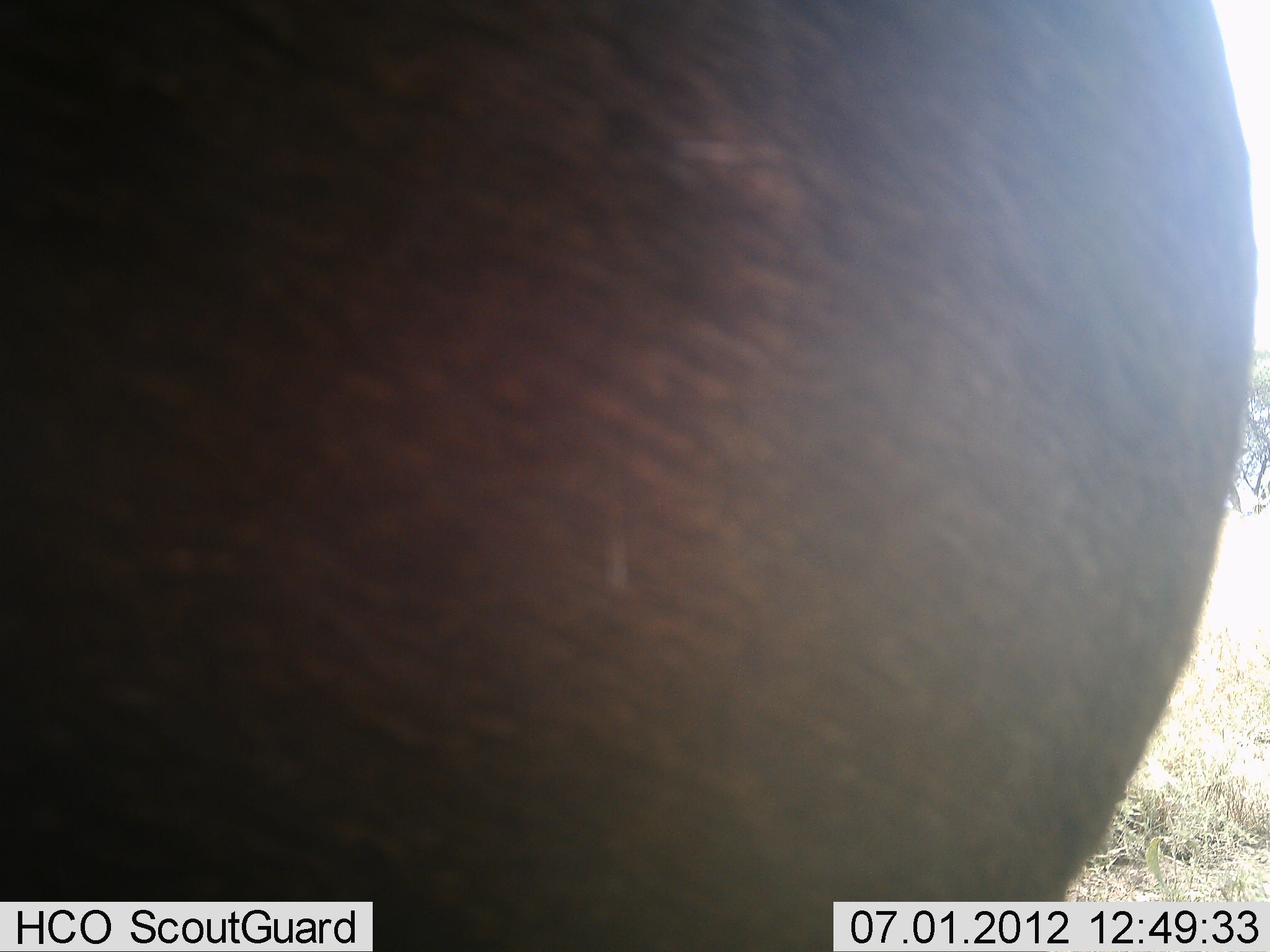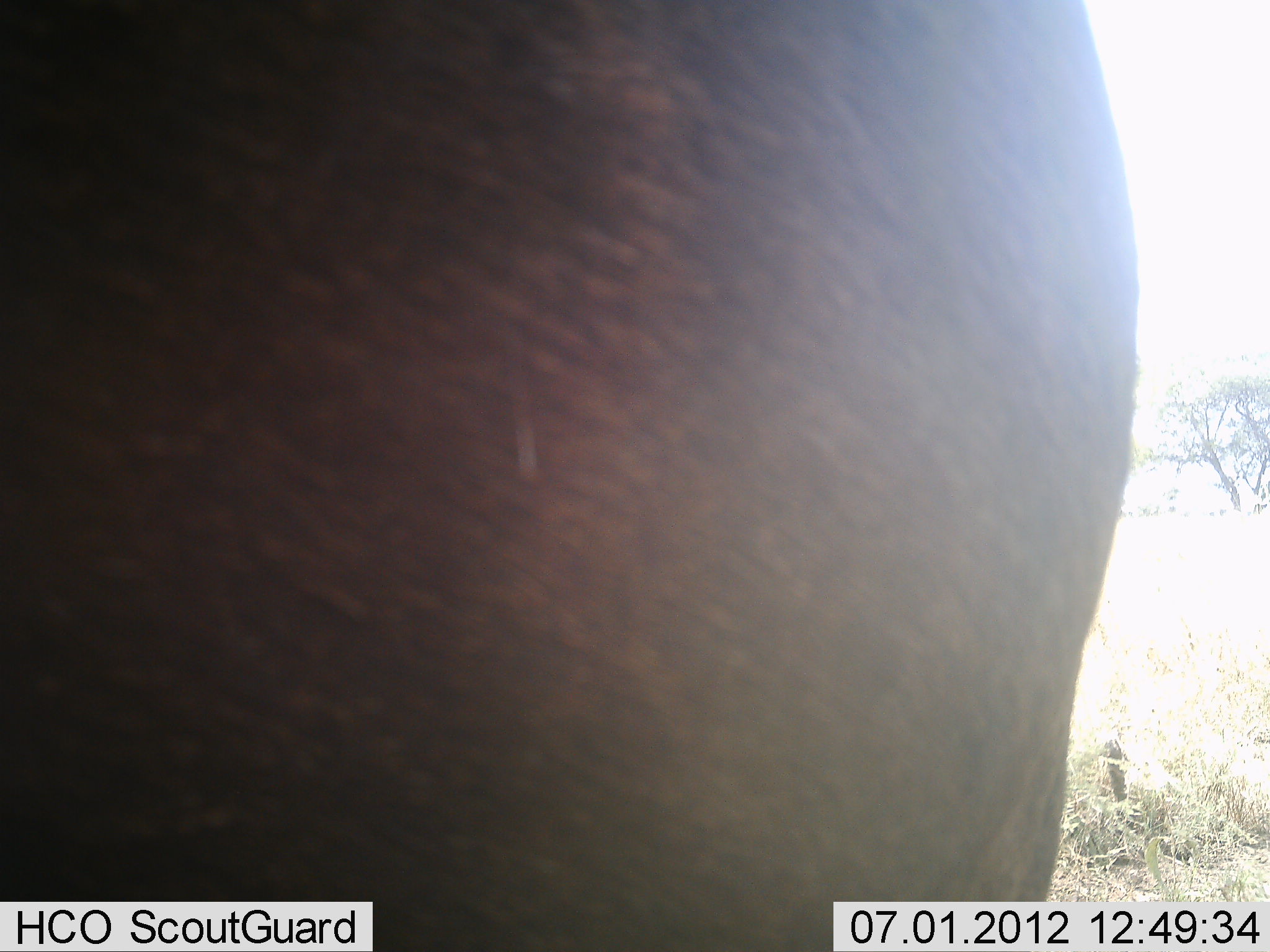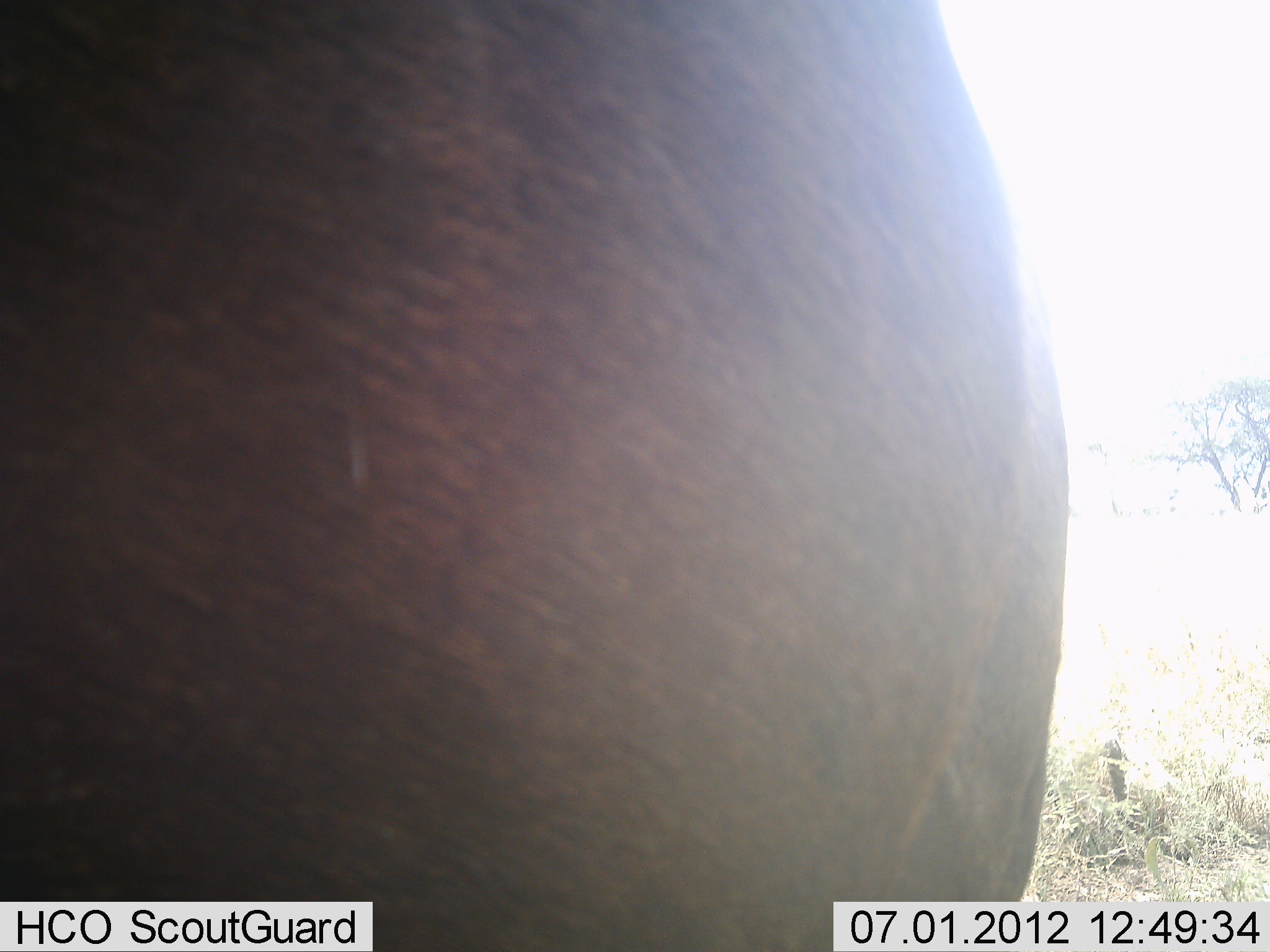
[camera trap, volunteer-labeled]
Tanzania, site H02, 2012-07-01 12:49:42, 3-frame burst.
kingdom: Animalia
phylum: Chordata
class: Mammalia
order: Artiodactyla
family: Bovidae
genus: Connochaetes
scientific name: Connochaetes taurinus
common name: blue wildebeest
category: wildebeest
Wildebeest (blue wildebeest) (Connochaetes taurinus), count 1. Behavior (volunteer vote fractions): standing 83%, resting 0%, moving 17%, interacting 0%. Young present (vote fraction): 0%. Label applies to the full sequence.